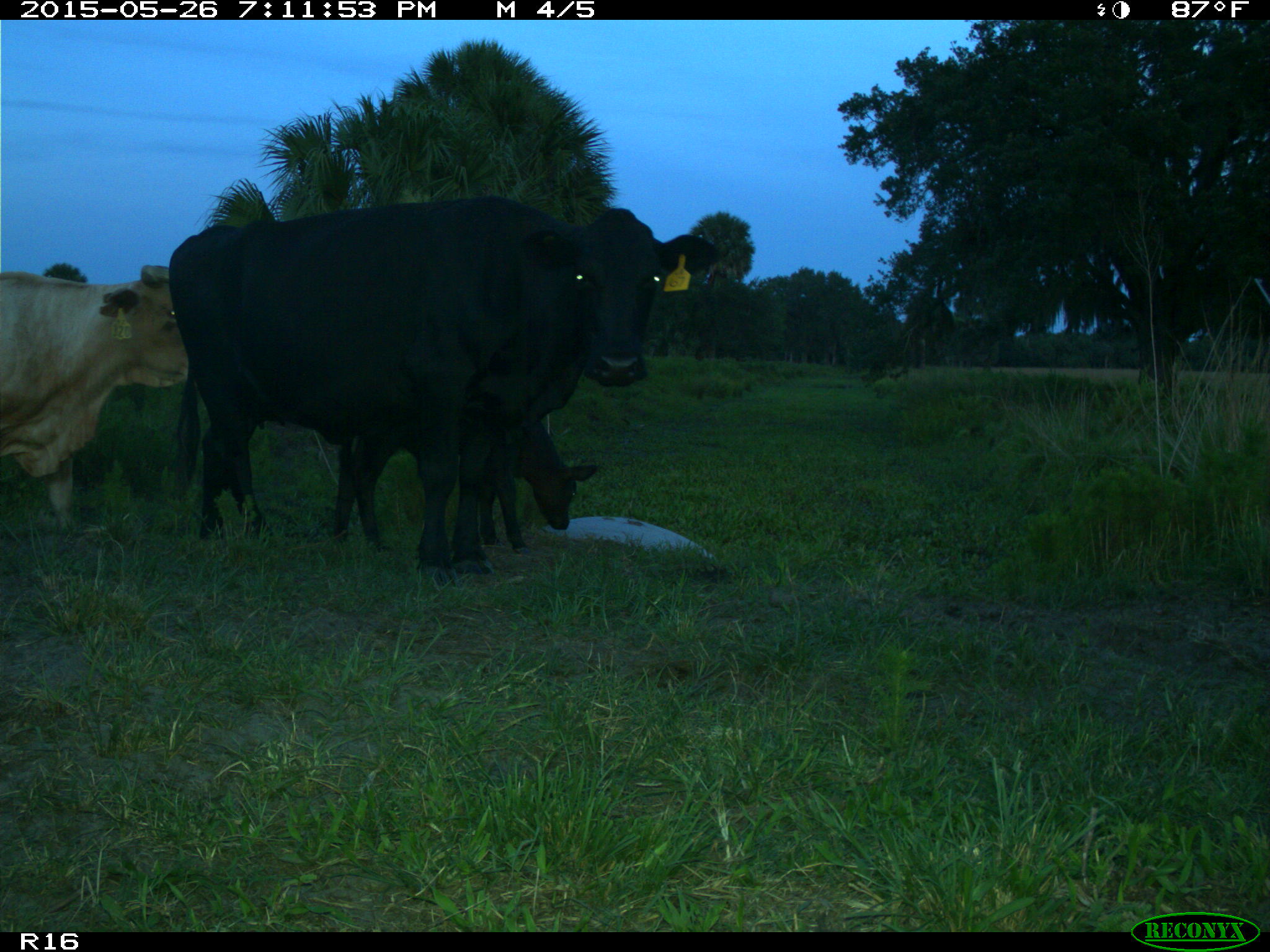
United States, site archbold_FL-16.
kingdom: Animalia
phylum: Chordata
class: Mammalia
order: Artiodactyla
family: Bovidae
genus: Bos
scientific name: Bos taurus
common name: domestic cow